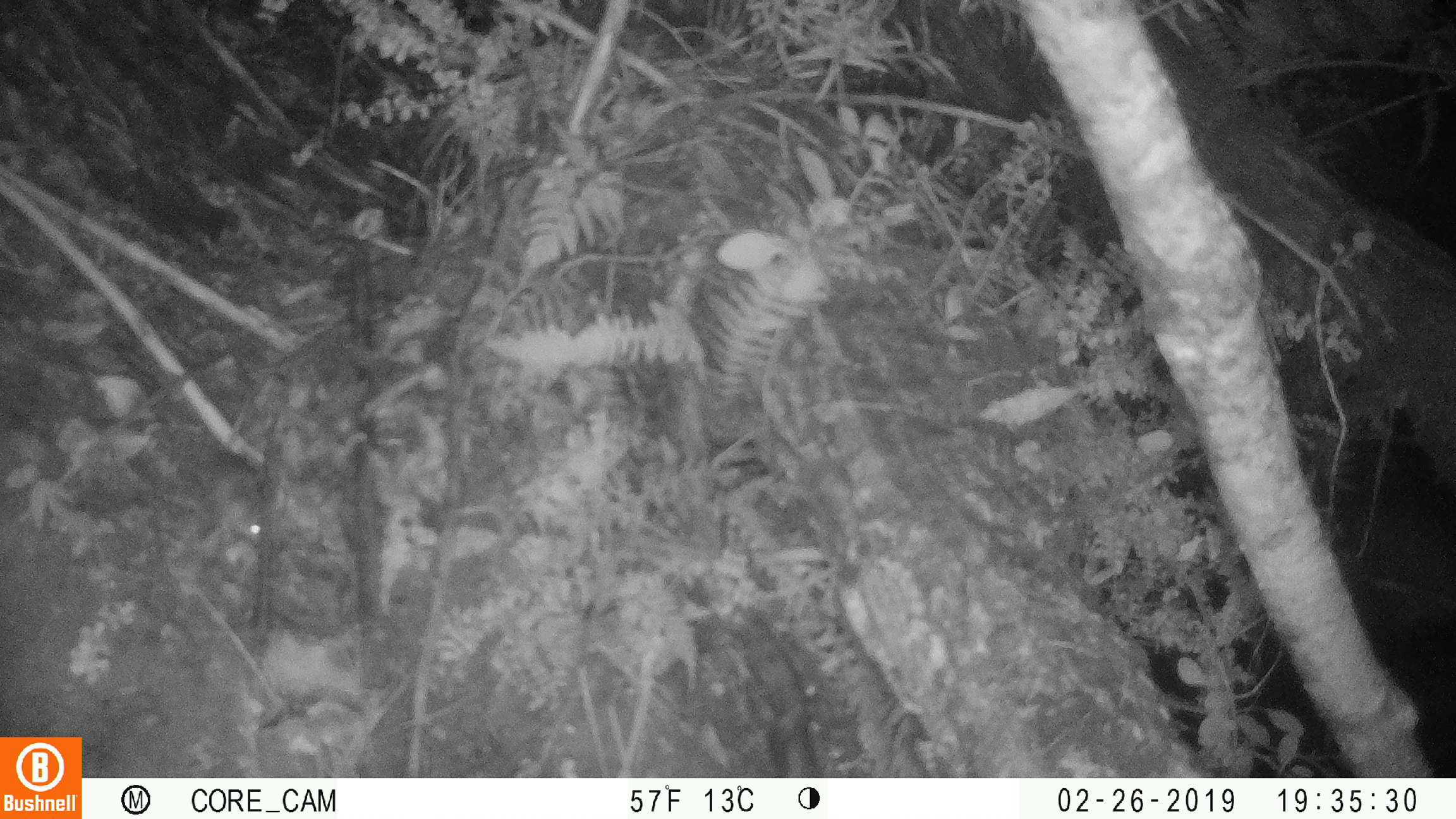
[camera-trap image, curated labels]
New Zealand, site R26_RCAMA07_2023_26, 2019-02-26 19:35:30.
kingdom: Animalia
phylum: Chordata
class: Mammalia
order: Rodentia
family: Muridae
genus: Mus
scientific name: Mus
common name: mouse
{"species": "mouse (Mus)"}